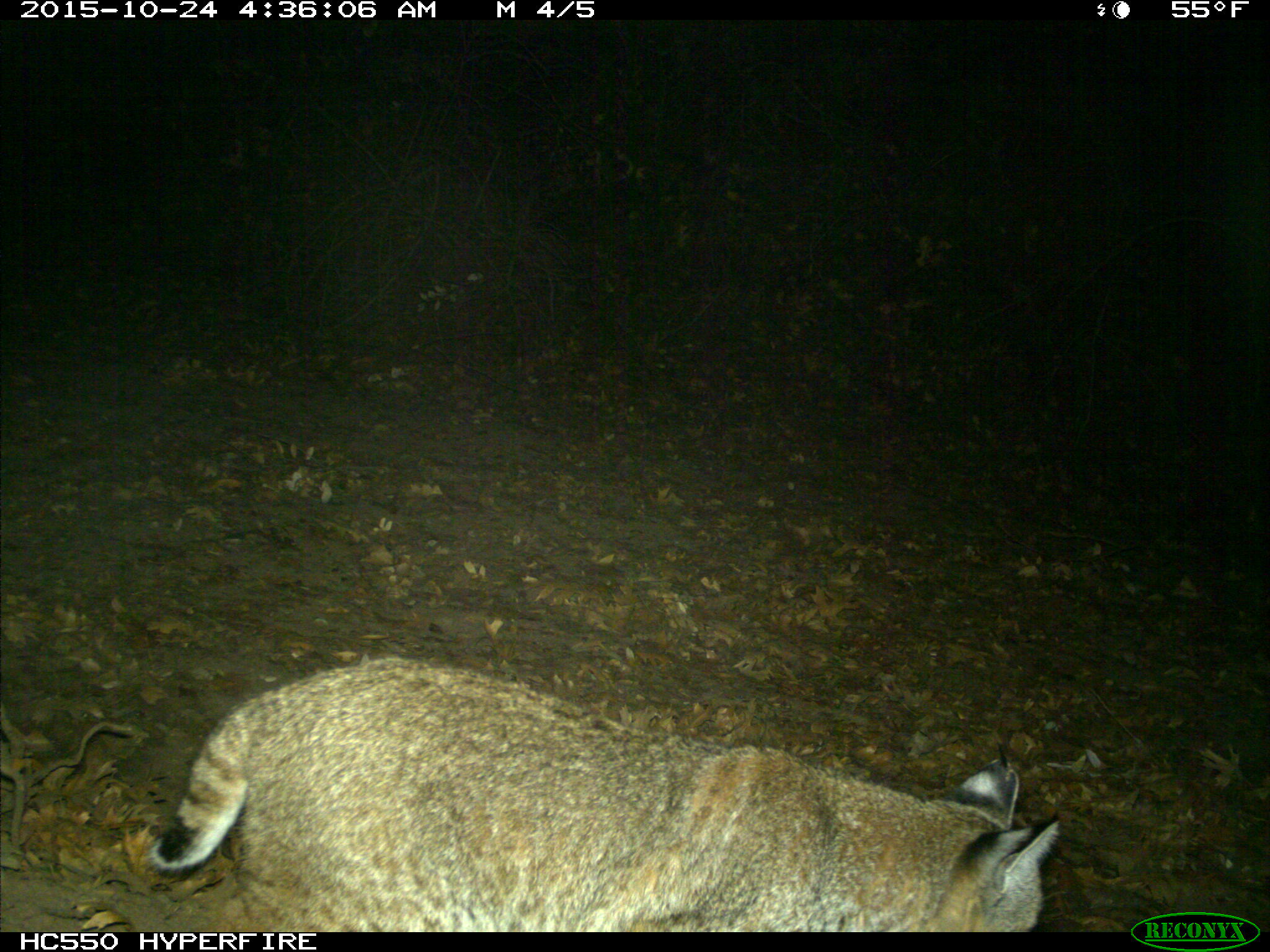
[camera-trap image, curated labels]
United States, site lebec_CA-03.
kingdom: Animalia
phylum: Chordata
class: Mammalia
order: Carnivora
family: Felidae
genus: Lynx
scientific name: Lynx rufus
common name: bobcat